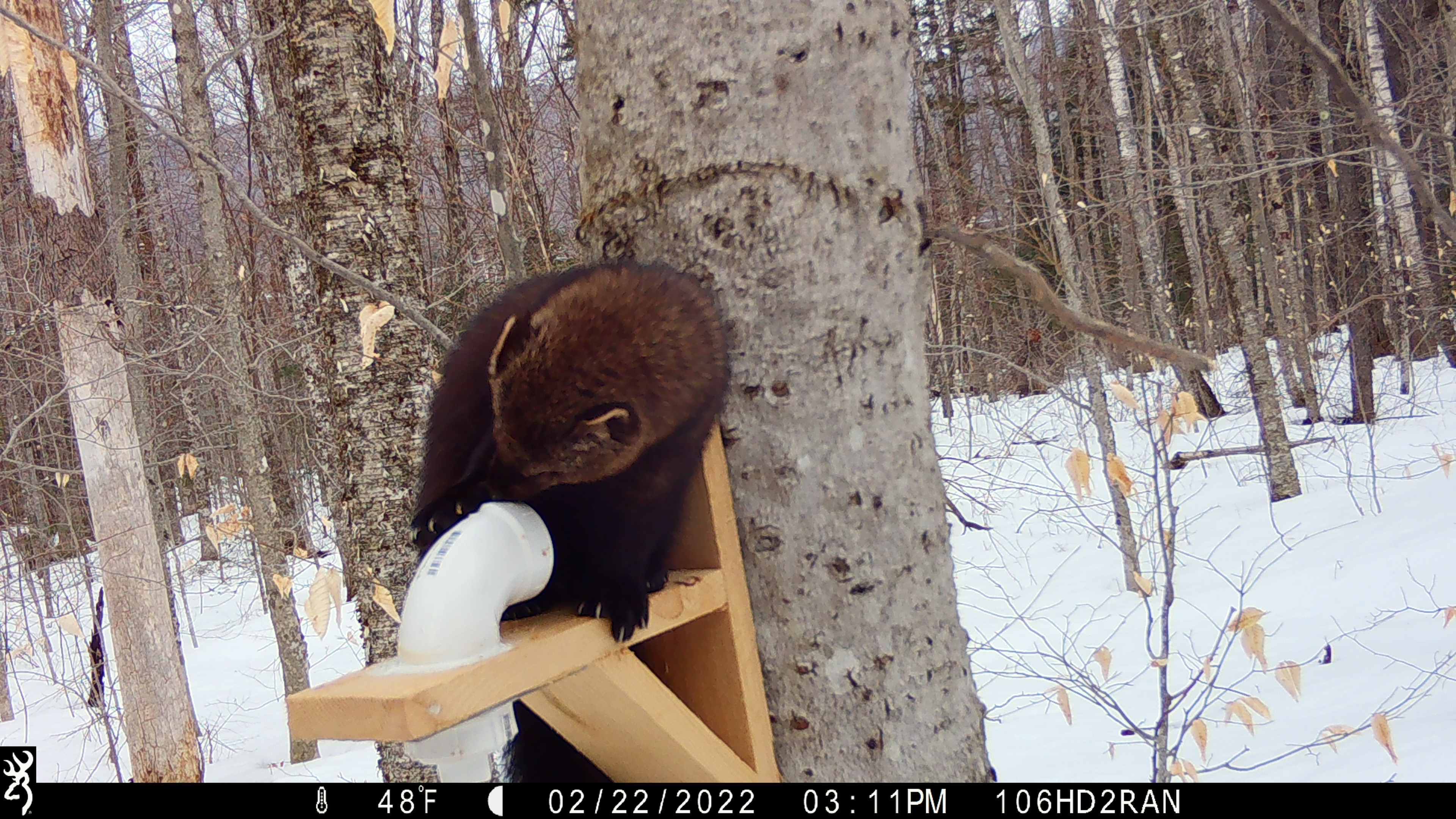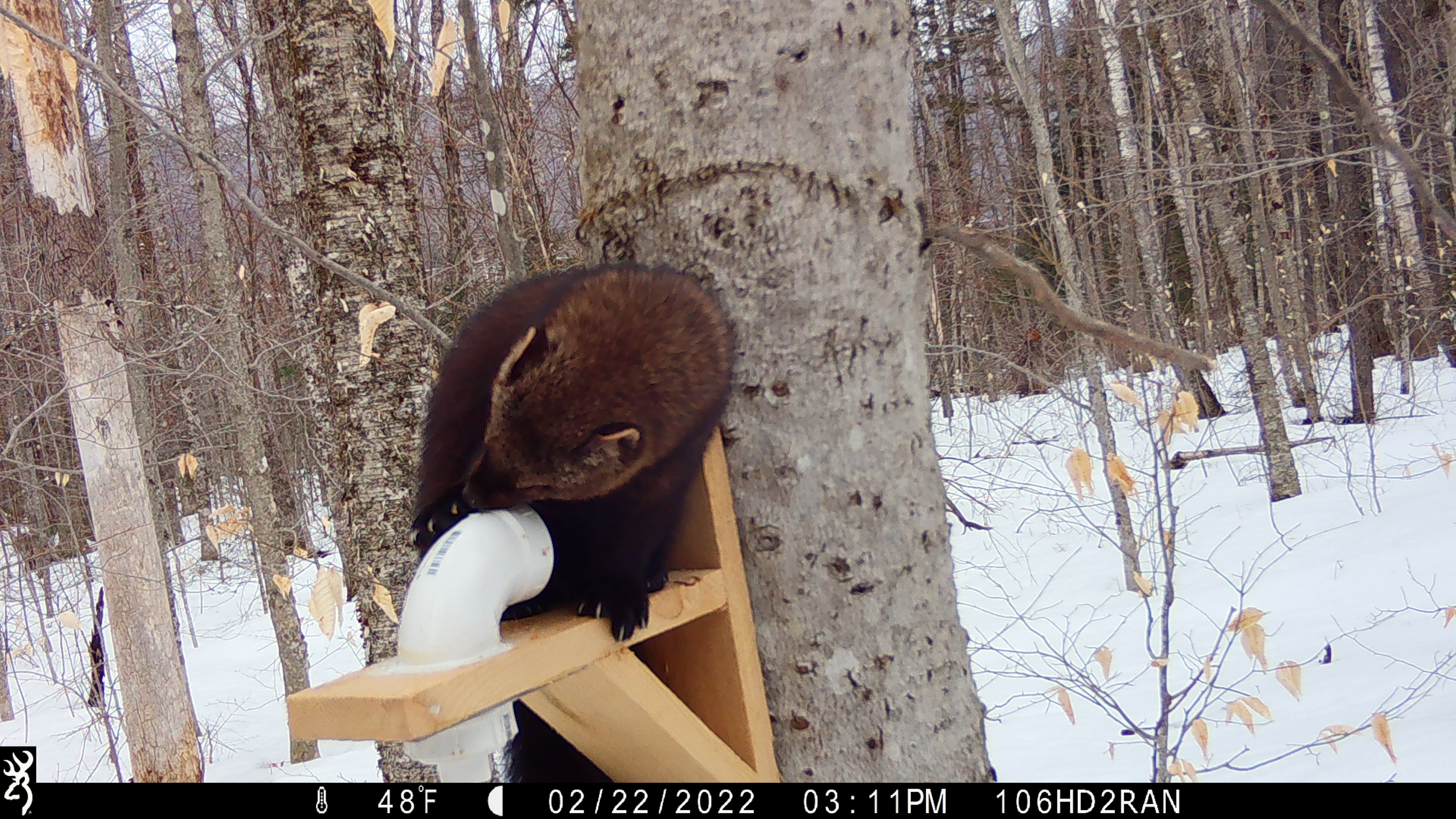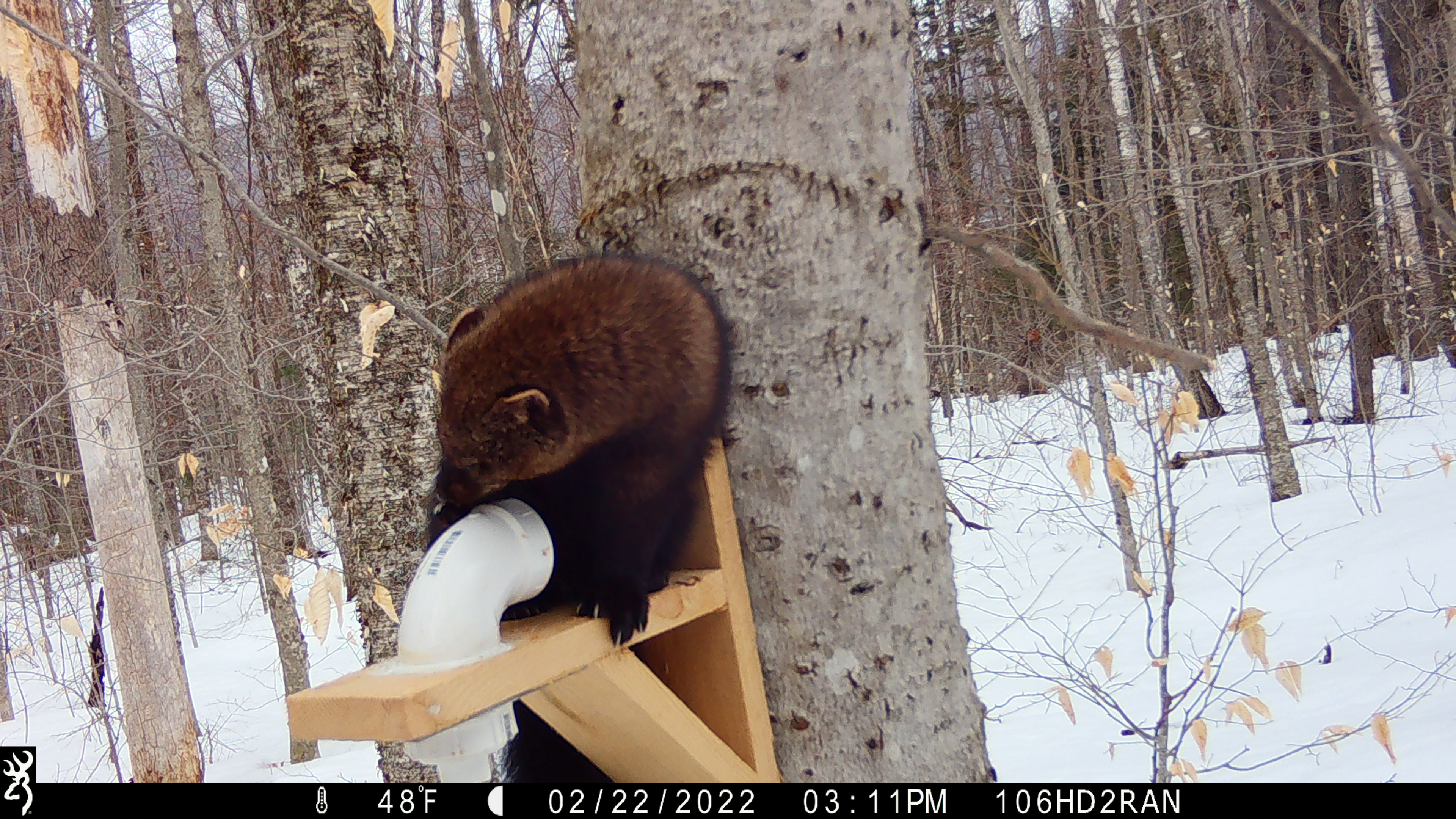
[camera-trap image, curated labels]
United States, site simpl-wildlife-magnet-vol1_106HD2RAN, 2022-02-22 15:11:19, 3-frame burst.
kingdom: Animalia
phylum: Chordata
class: Mammalia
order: Carnivora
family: Mustelidae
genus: Pekania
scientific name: Pekania pennanti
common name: fisher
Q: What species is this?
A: Fisher (Pekania pennanti).